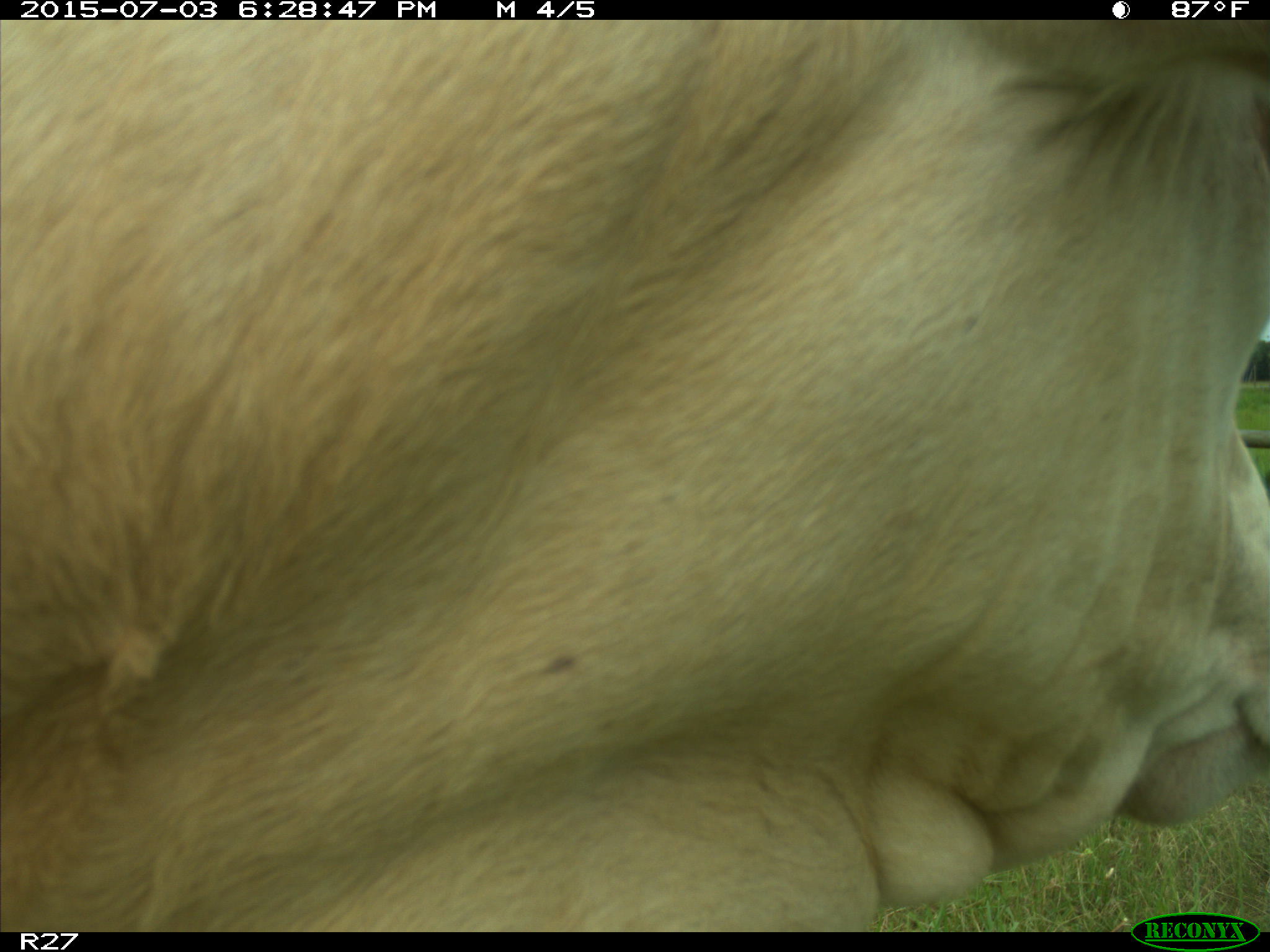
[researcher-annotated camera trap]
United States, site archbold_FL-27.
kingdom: Animalia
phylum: Chordata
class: Mammalia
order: Artiodactyla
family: Bovidae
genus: Bos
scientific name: Bos taurus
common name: domestic cow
Bos taurus (domestic cow).